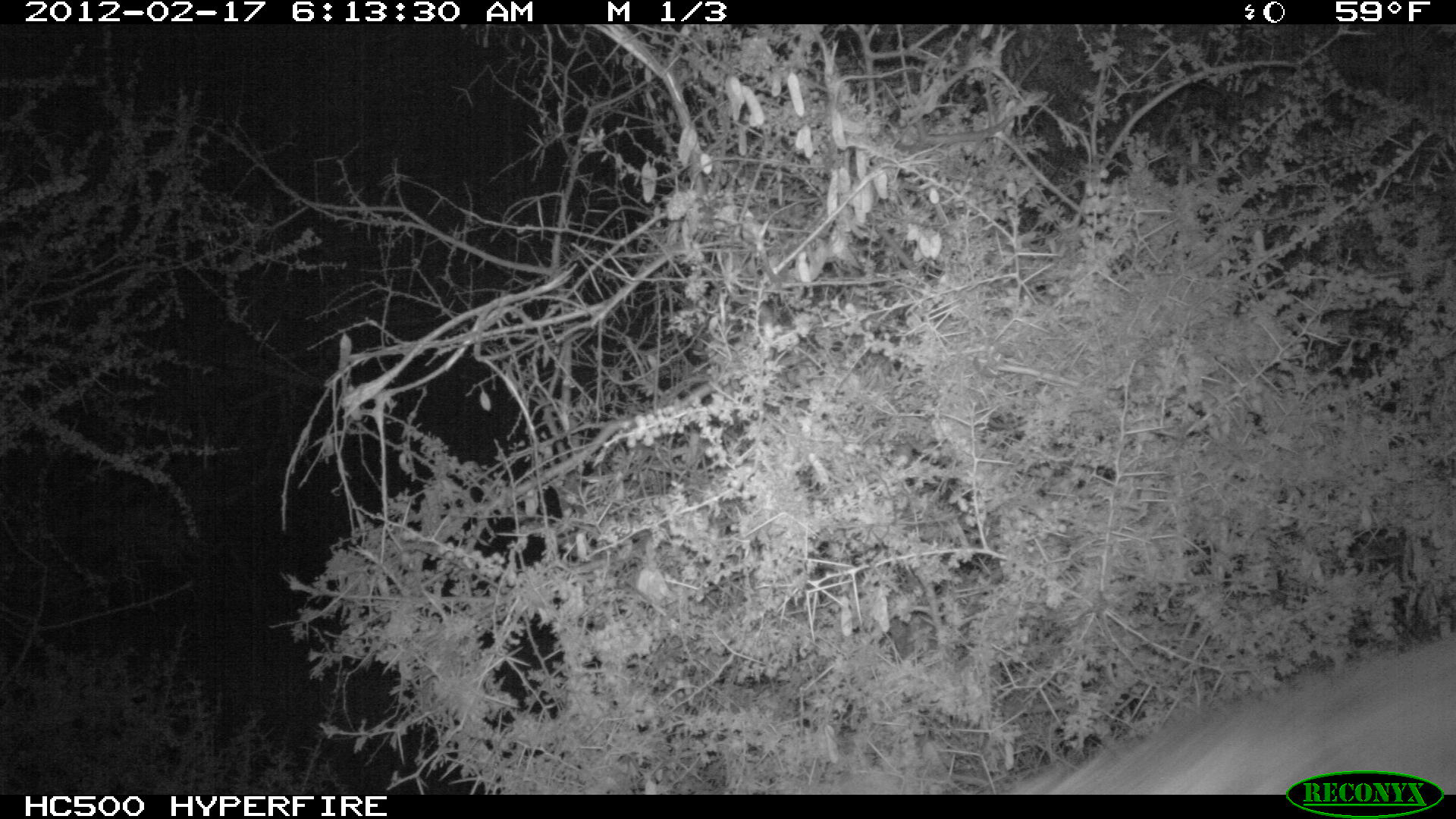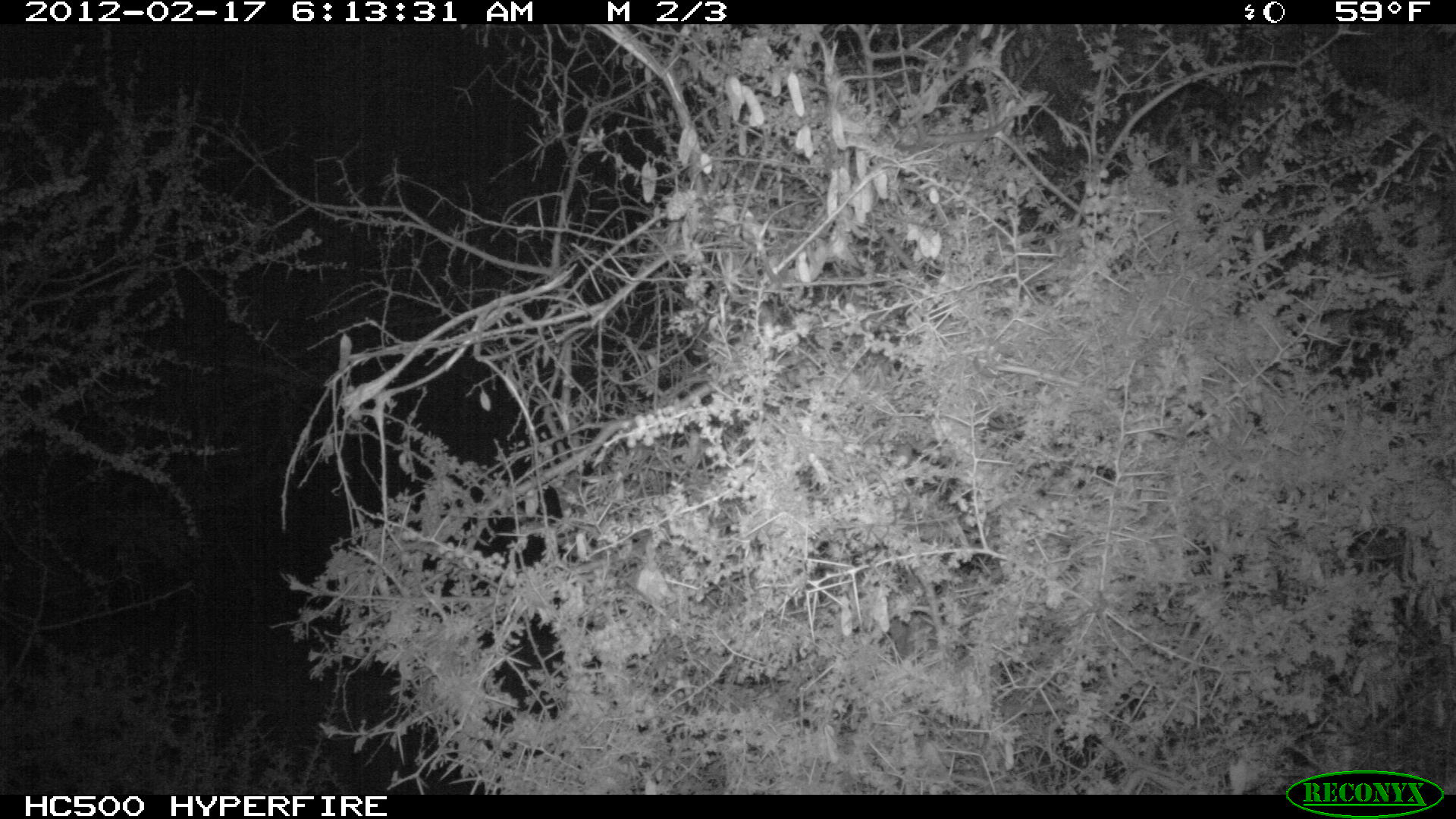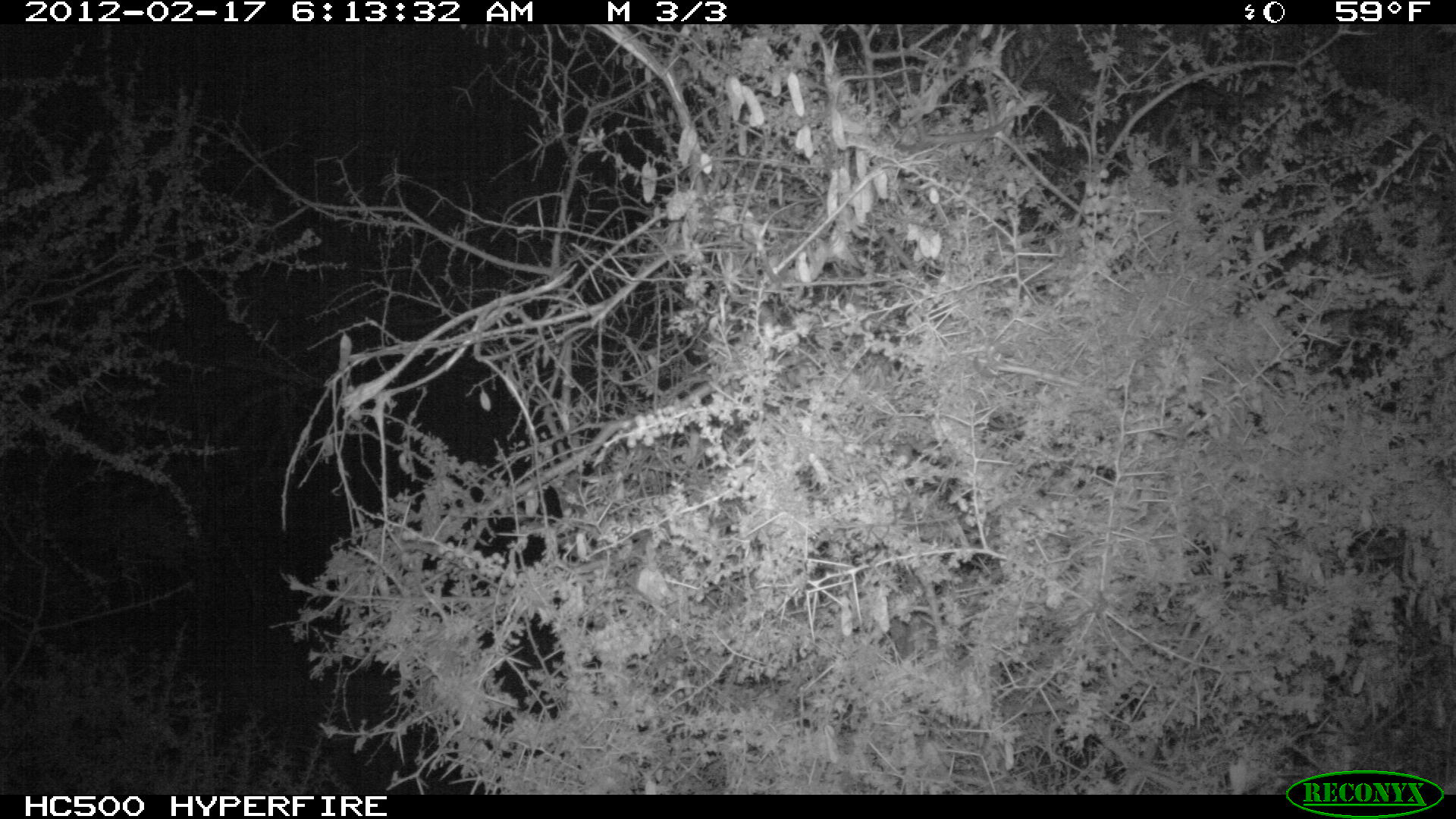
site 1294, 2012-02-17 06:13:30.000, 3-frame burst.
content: unidentified animal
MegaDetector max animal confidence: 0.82